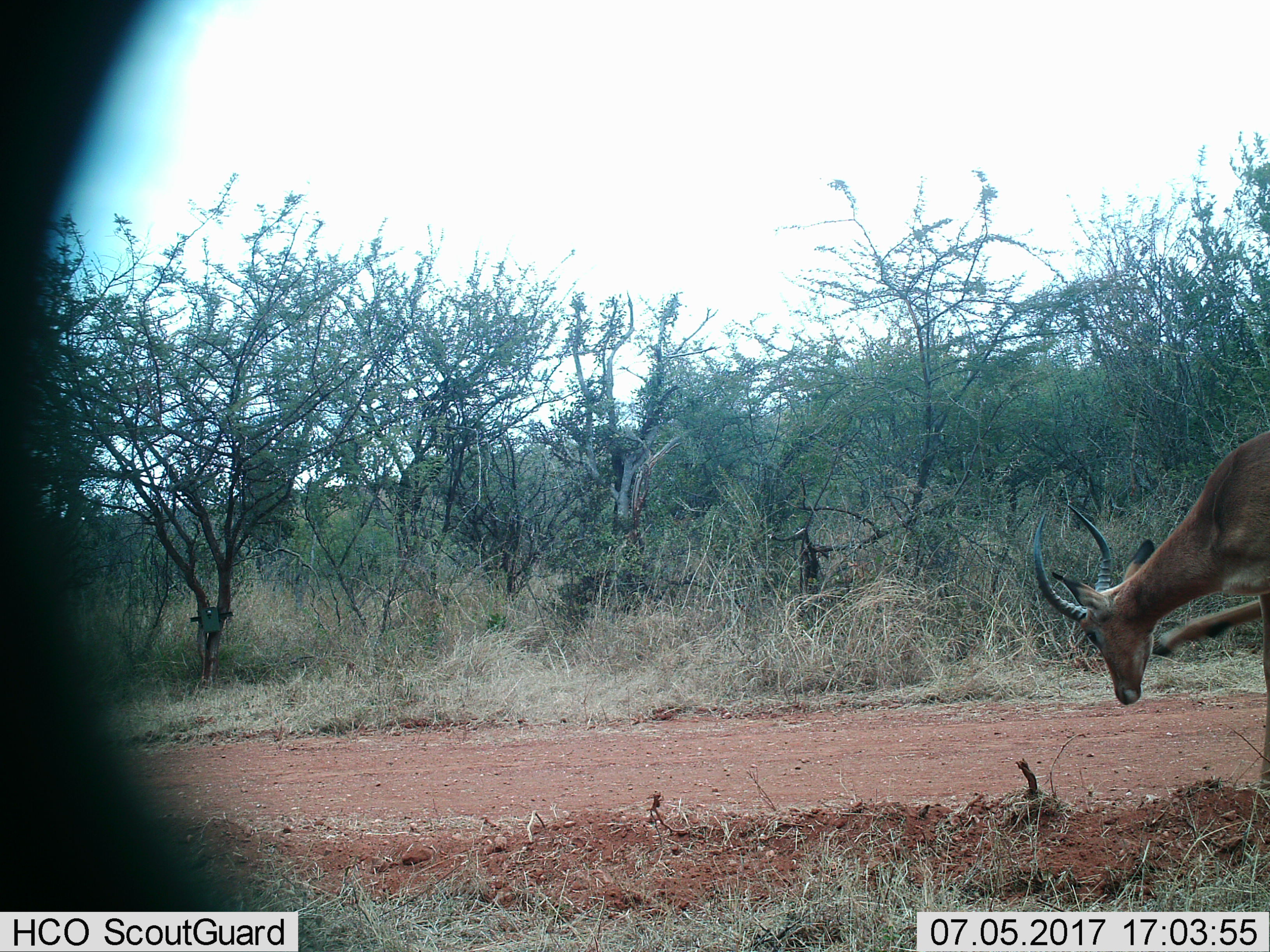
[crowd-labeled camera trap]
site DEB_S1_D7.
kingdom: Animalia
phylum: Chordata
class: Mammalia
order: Artiodactyla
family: Bovidae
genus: Aepyceros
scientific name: Aepyceros melampus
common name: impala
Impala (Aepyceros melampus), count 1. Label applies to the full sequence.